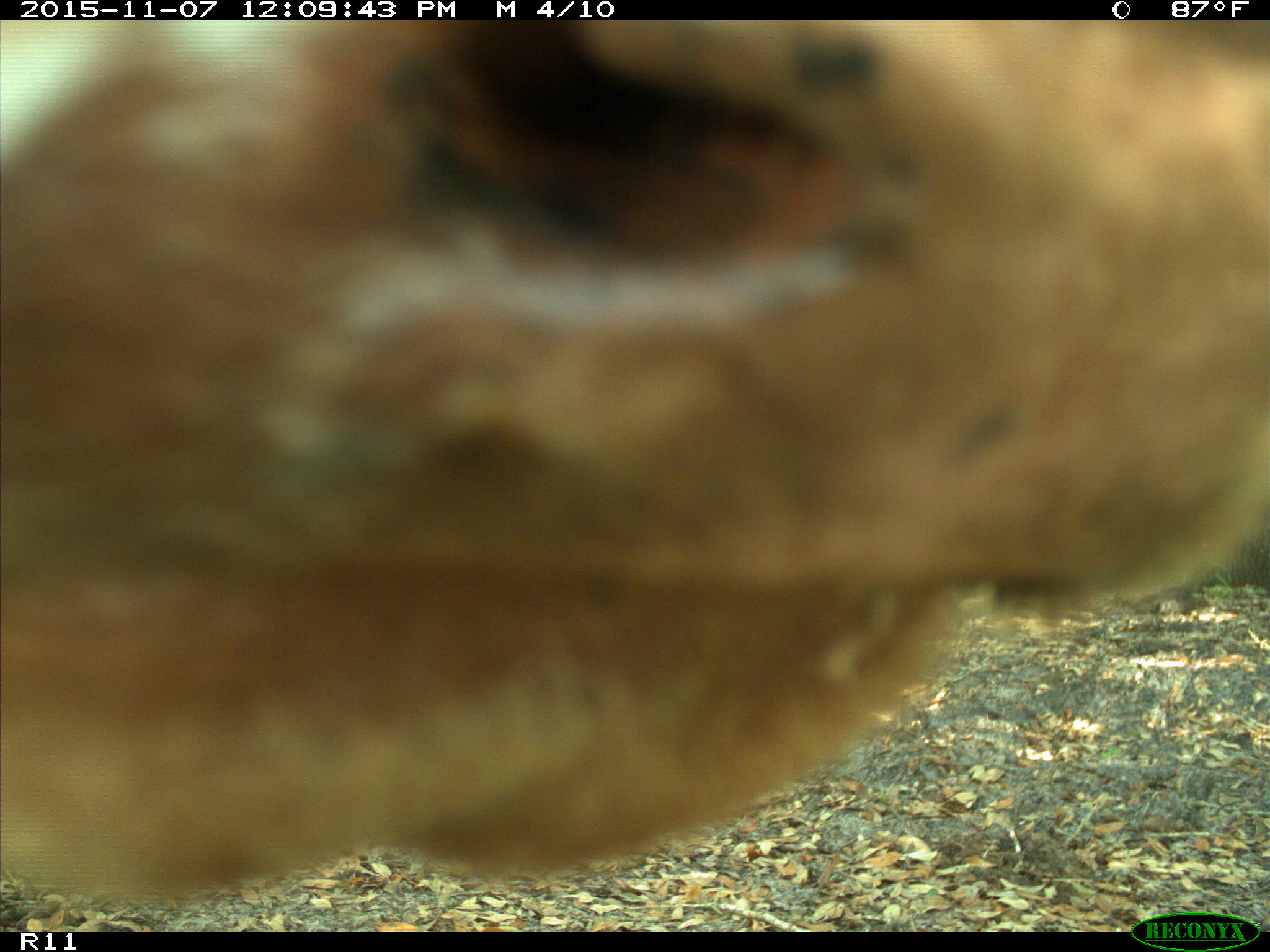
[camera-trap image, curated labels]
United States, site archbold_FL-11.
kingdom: Animalia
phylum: Chordata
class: Mammalia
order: Artiodactyla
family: Bovidae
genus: Bos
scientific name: Bos taurus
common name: domestic cow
Bos taurus (domestic cow).